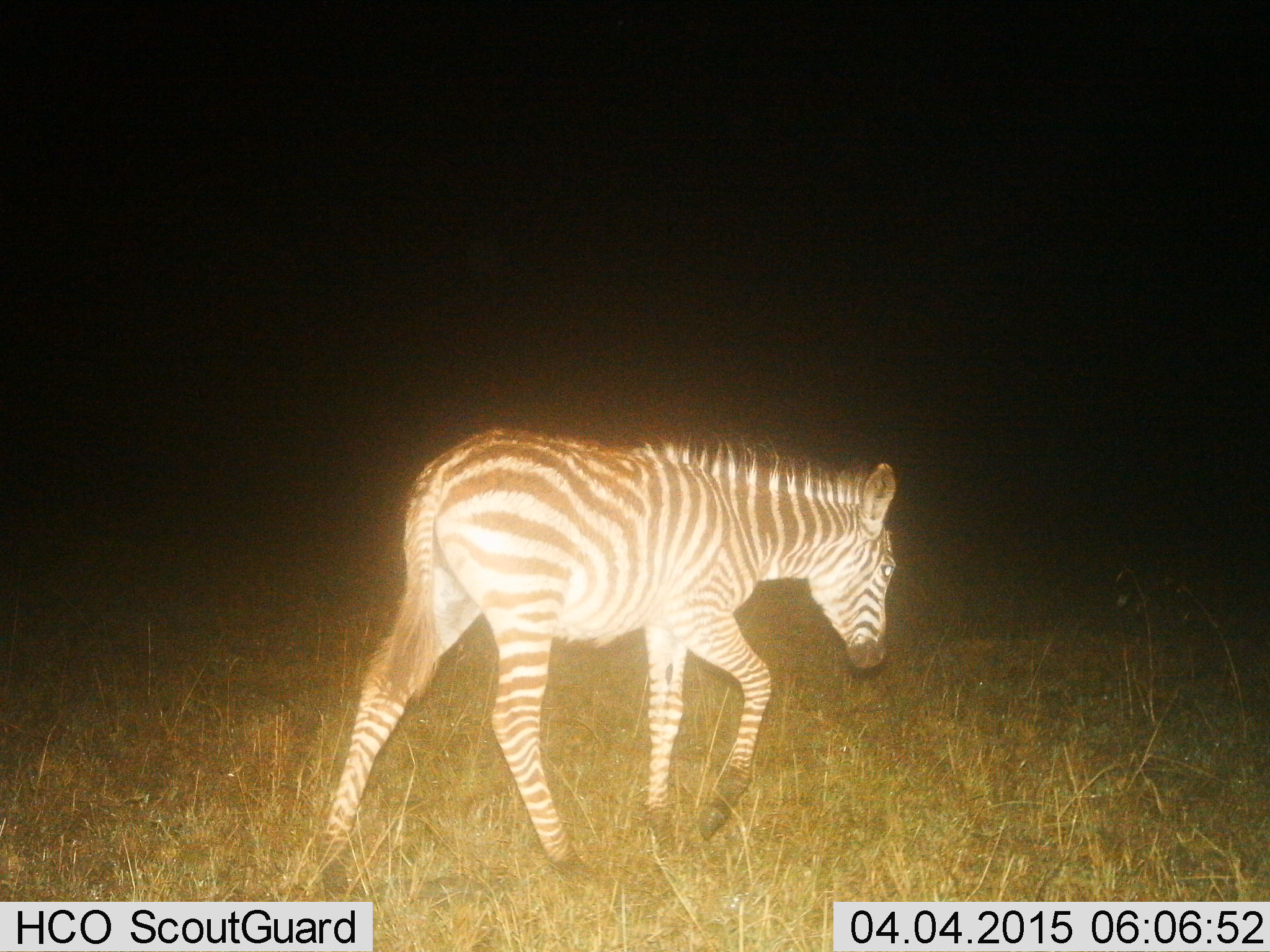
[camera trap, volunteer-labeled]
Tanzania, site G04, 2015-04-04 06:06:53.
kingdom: Animalia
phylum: Chordata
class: Mammalia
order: Perissodactyla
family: Equidae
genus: Equus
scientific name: Equus quagga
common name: plains zebra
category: zebra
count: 1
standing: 0%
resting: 0%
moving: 100%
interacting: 0%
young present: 60%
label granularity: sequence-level